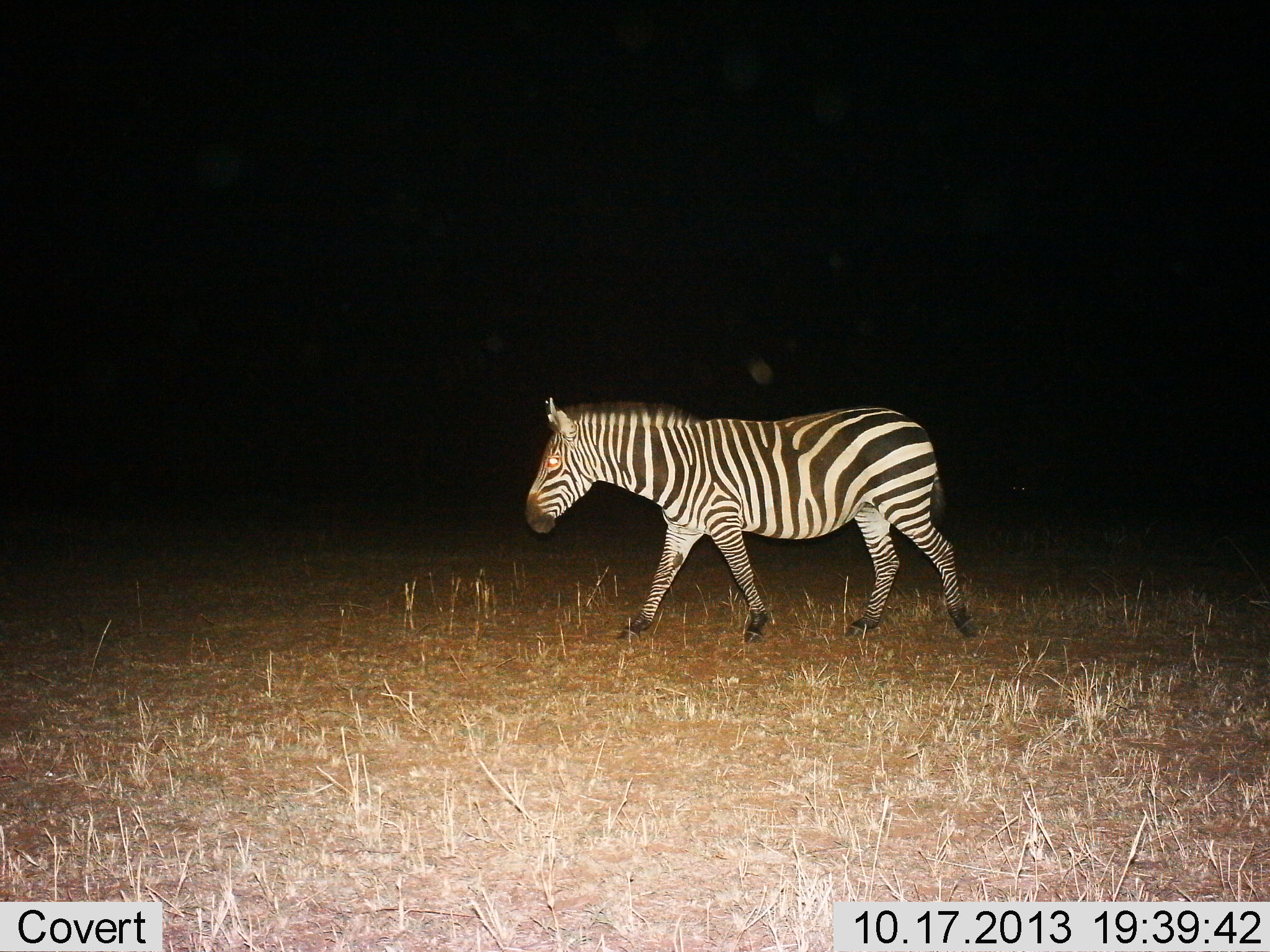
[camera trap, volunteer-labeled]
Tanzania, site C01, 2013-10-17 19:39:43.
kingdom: Animalia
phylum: Chordata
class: Mammalia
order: Perissodactyla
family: Equidae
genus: Equus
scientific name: Equus quagga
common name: plains zebra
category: zebra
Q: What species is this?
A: Zebra (plains zebra) (Equus quagga).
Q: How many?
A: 1.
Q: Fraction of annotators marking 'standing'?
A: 10%.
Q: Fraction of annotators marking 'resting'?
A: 0%.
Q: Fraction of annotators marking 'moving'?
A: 100%.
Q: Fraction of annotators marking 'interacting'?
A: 0%.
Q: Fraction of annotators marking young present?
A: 0%.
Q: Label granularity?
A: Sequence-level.